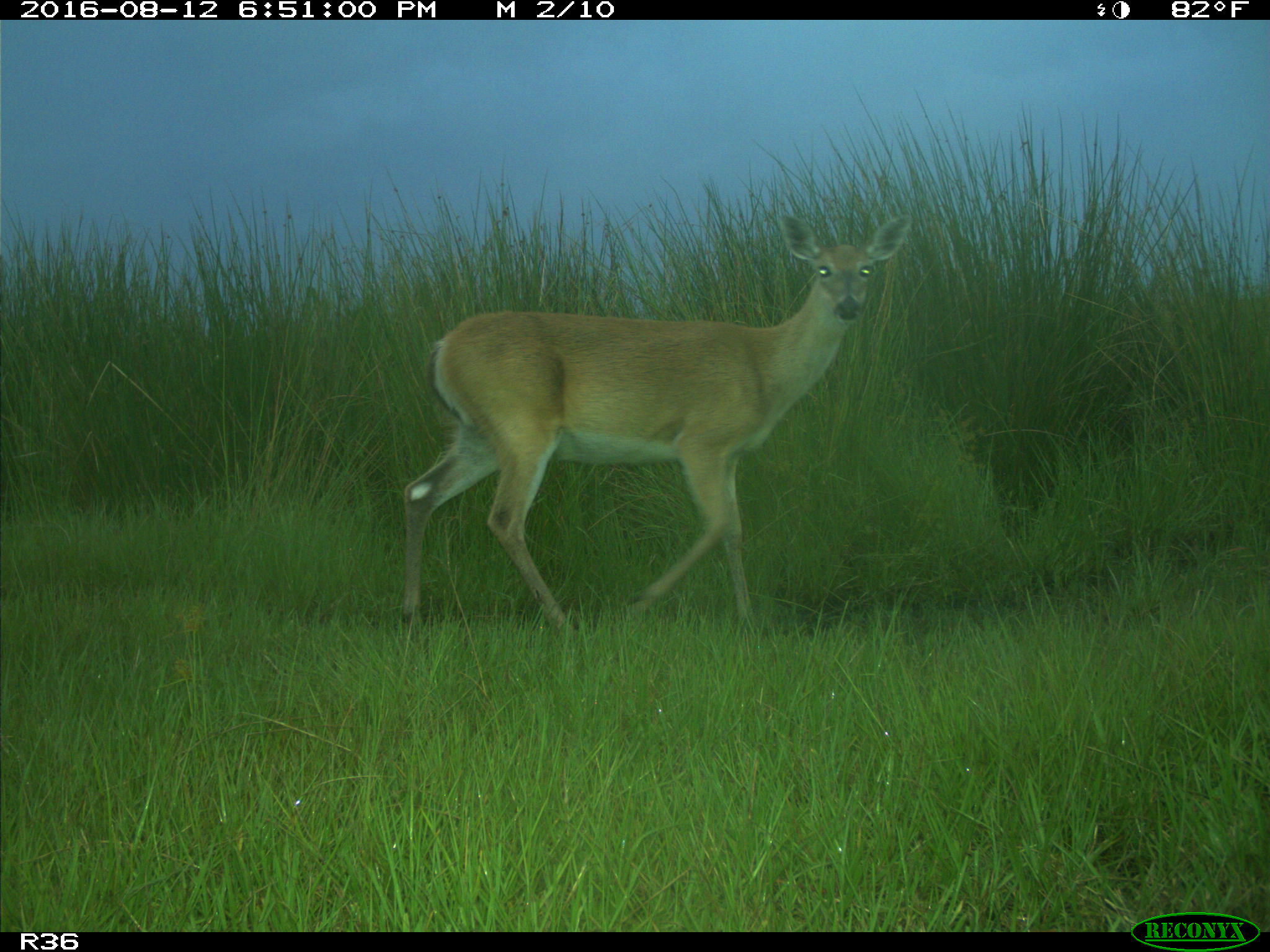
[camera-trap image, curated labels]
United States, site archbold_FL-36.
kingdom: Animalia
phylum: Chordata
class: Mammalia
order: Artiodactyla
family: Cervidae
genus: Odocoileus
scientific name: Odocoileus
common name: deer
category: unidentified deer